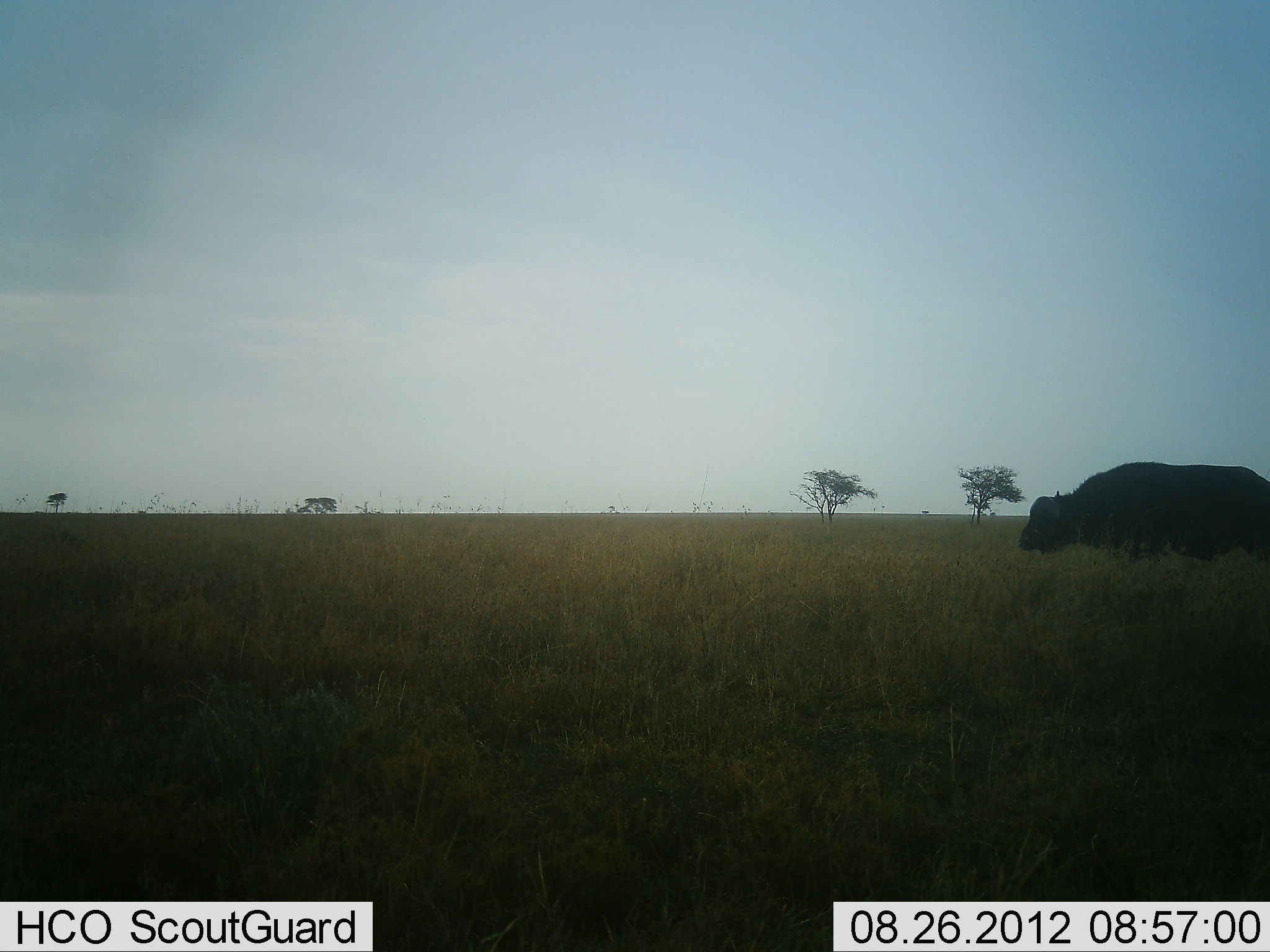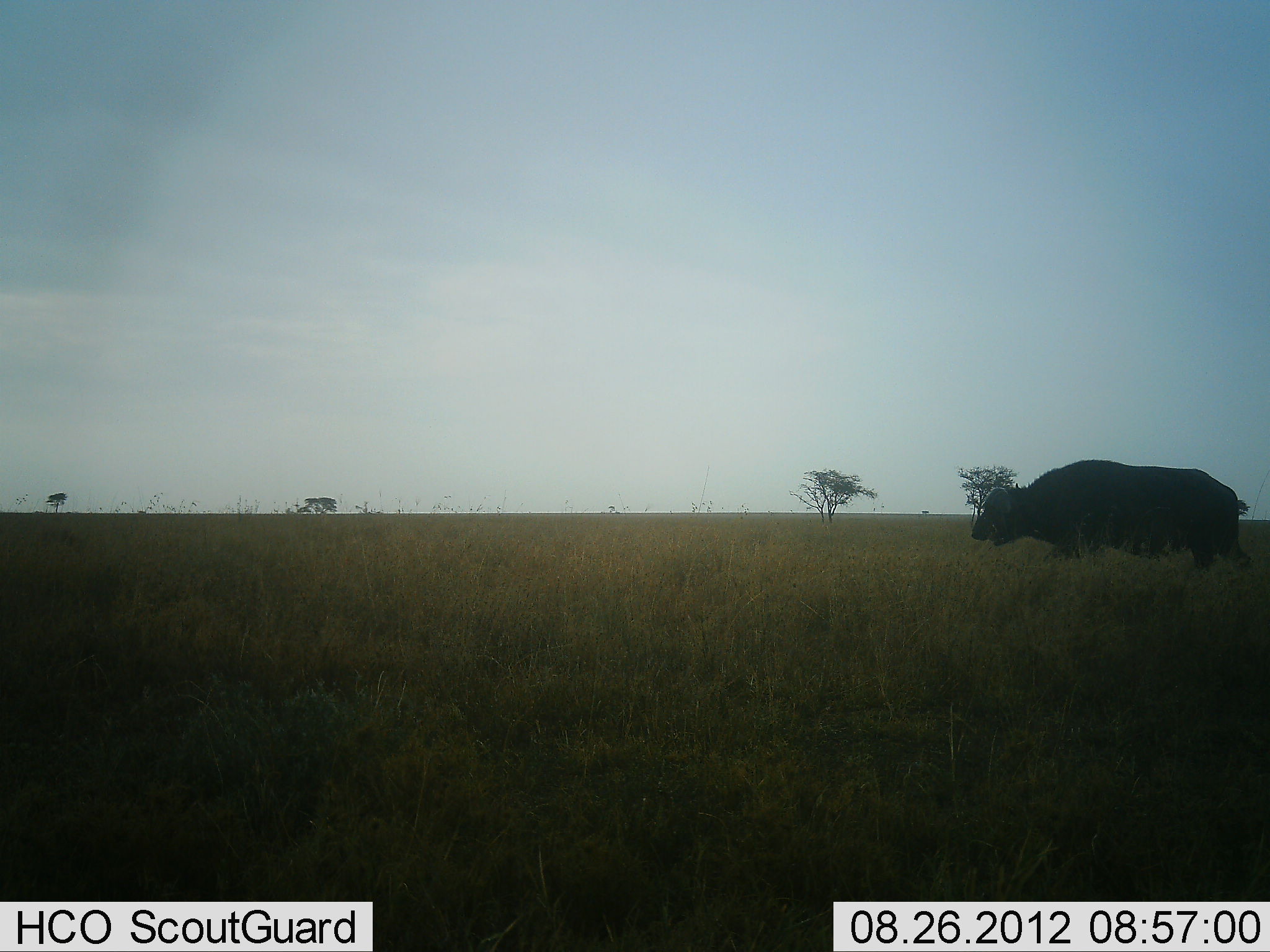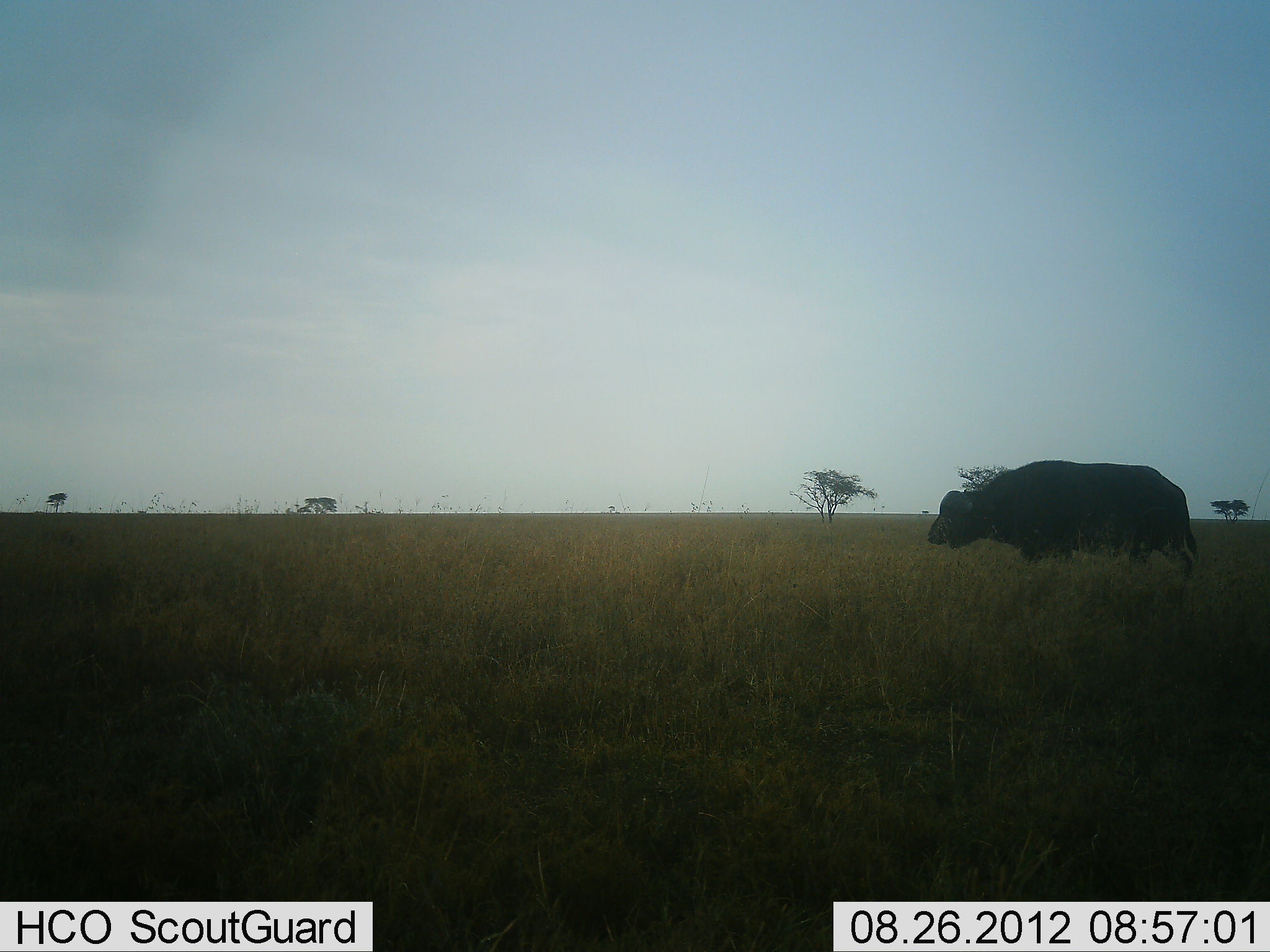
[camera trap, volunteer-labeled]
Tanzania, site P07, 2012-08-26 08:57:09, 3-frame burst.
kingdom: Animalia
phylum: Chordata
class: Mammalia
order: Artiodactyla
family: Bovidae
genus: Syncerus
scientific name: Syncerus caffer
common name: cape buffalo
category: buffalo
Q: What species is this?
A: Buffalo (cape buffalo) (Syncerus caffer).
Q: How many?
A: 1.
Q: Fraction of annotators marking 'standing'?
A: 0%.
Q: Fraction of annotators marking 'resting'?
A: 0%.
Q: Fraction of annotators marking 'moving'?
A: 100%.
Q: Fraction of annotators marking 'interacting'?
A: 0%.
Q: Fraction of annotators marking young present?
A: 0%.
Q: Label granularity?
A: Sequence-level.